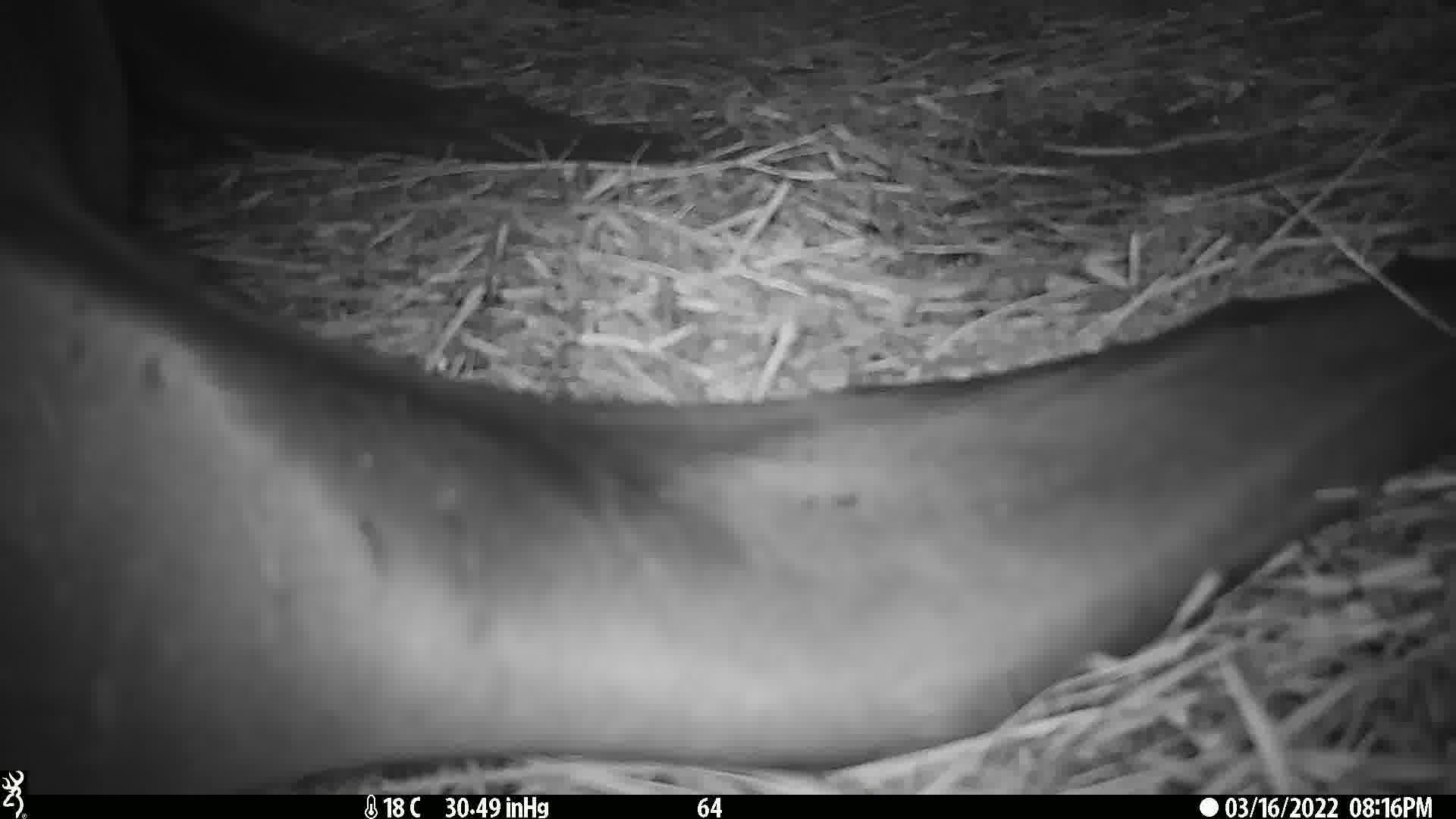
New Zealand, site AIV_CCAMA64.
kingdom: Animalia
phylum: Chordata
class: Mammalia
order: Carnivora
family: Otariidae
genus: Phocarctos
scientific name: Phocarctos hookeri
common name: new zealand sea lion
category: sealion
Sealion (new zealand sea lion) (Phocarctos hookeri).